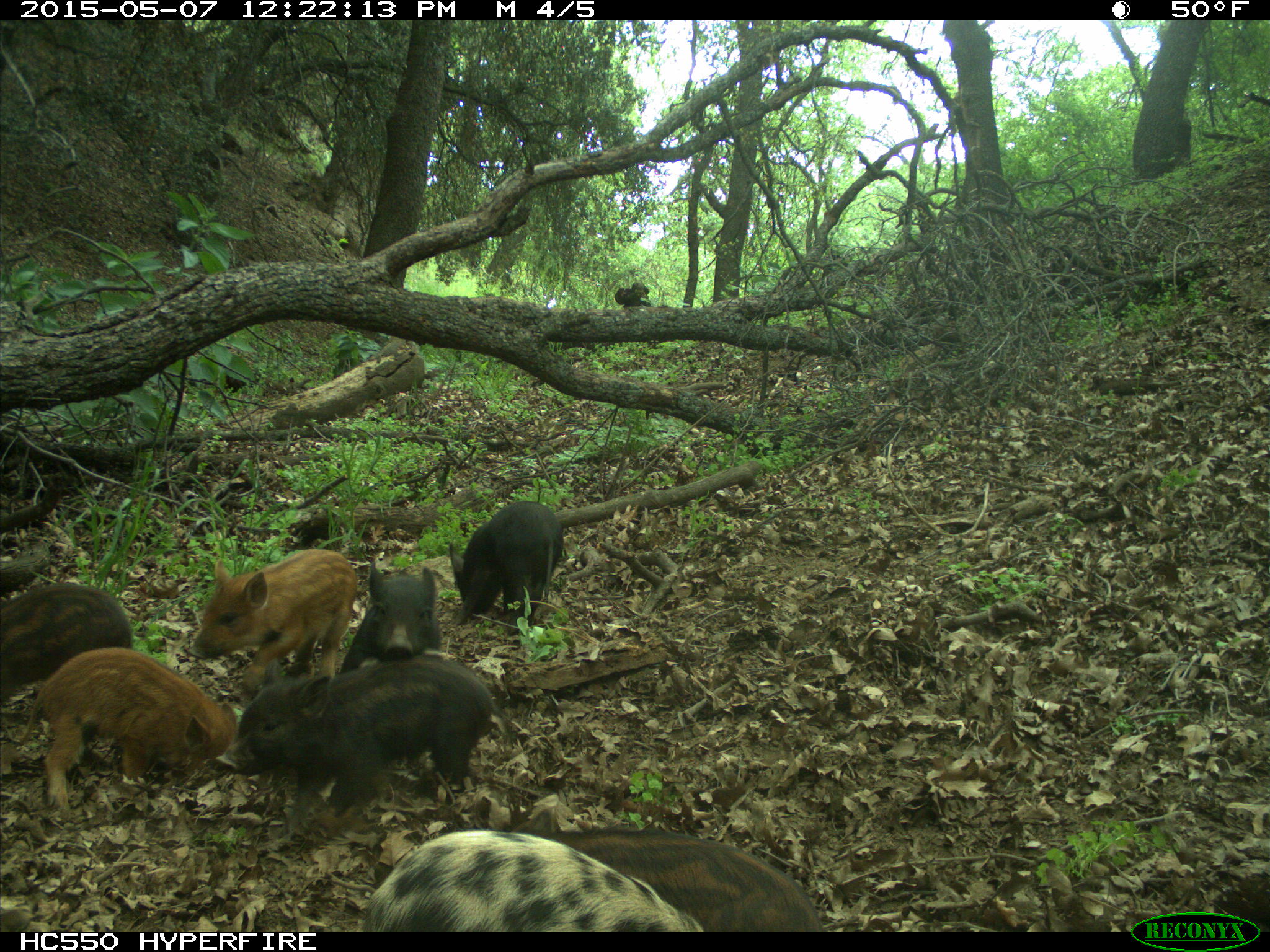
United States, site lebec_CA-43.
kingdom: Animalia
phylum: Chordata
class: Mammalia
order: Artiodactyla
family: Suidae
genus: Sus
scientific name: Sus scrofa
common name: wild boar